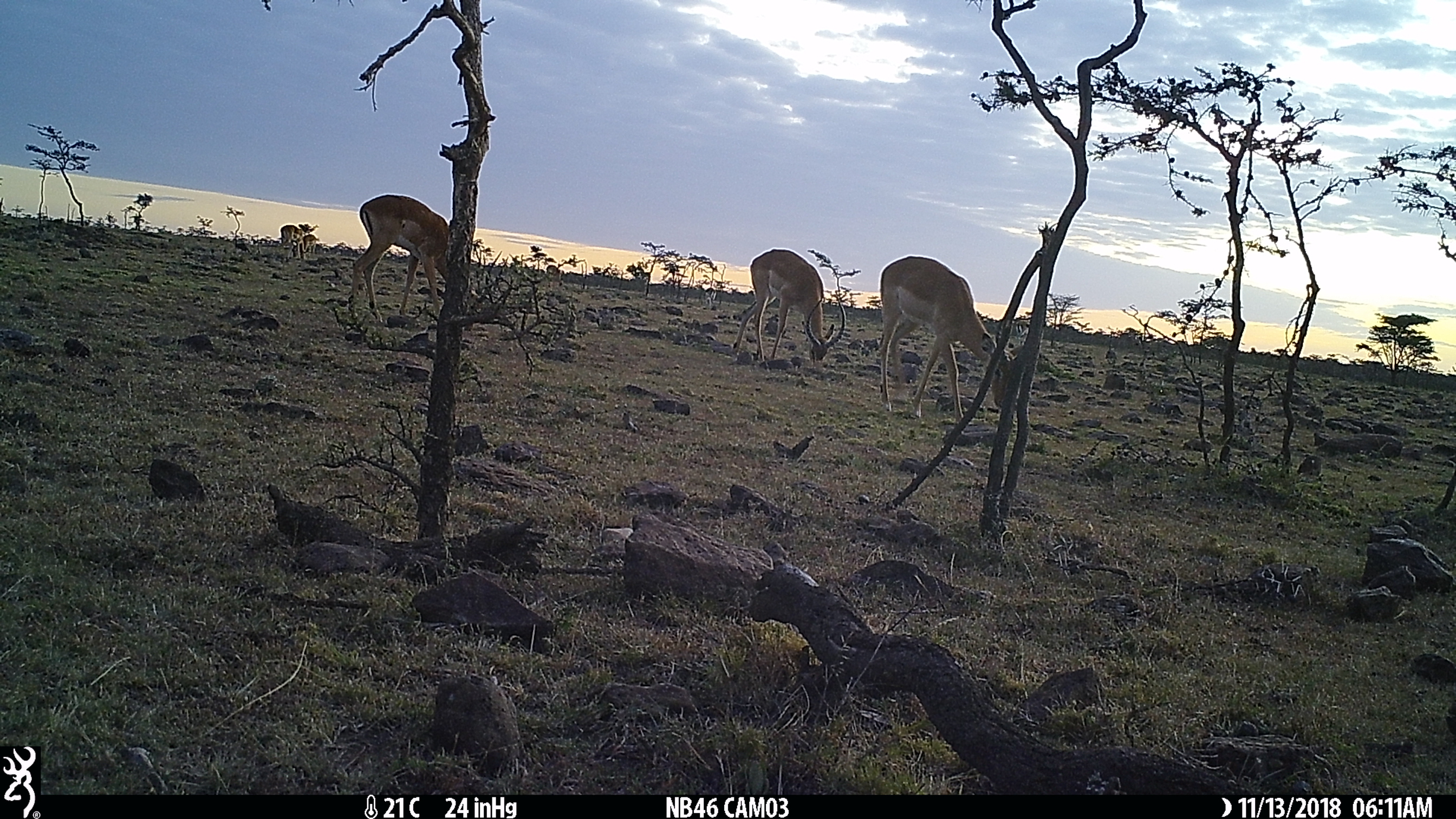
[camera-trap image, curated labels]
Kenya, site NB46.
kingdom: Animalia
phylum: Chordata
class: Mammalia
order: Artiodactyla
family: Bovidae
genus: Aepyceros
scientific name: Aepyceros melampus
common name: impala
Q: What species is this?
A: Impala (Aepyceros melampus).